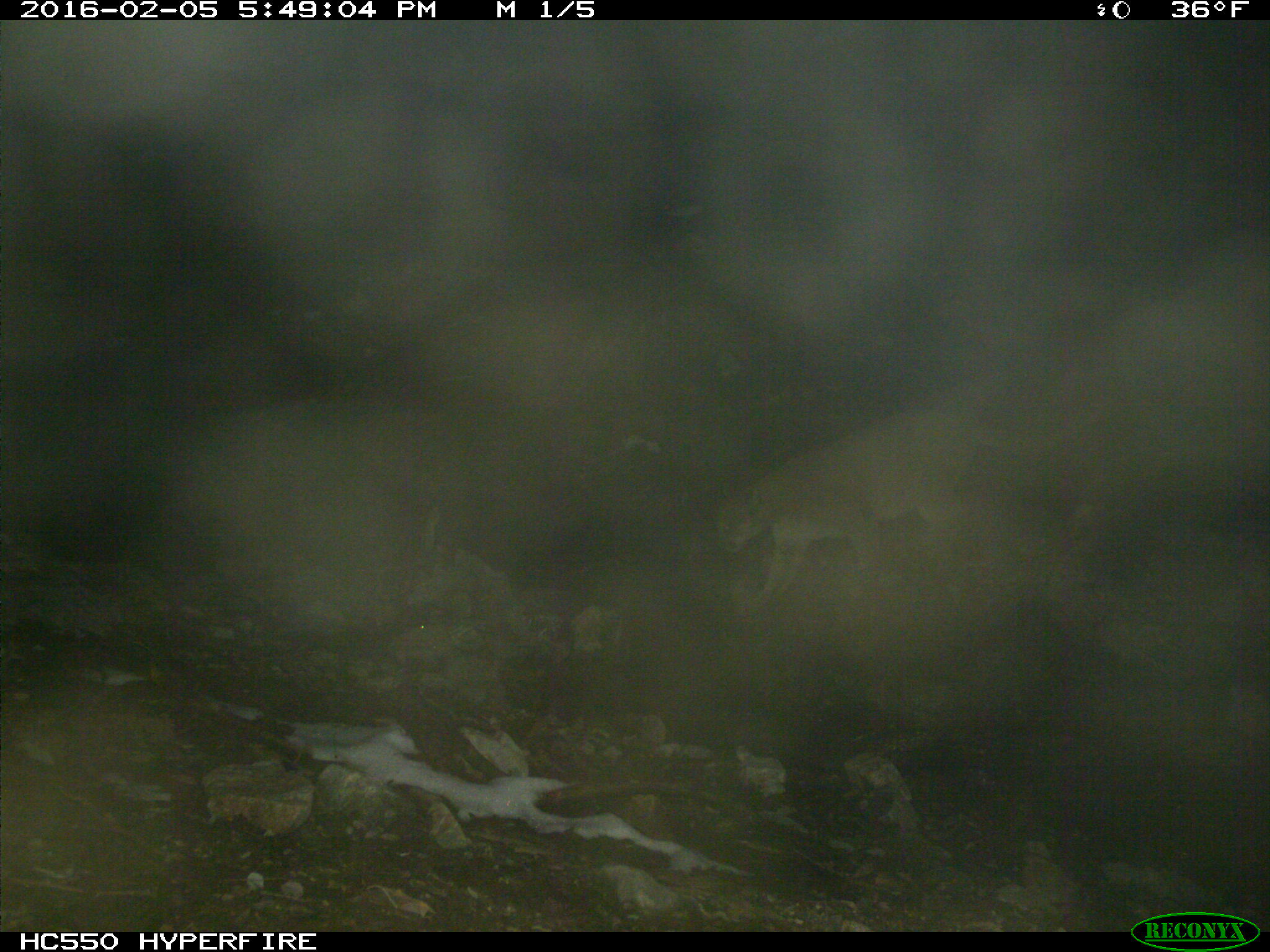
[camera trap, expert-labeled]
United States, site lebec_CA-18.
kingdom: Animalia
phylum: Chordata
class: Mammalia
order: Carnivora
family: Felidae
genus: Puma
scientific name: Puma concolor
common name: mountain lion